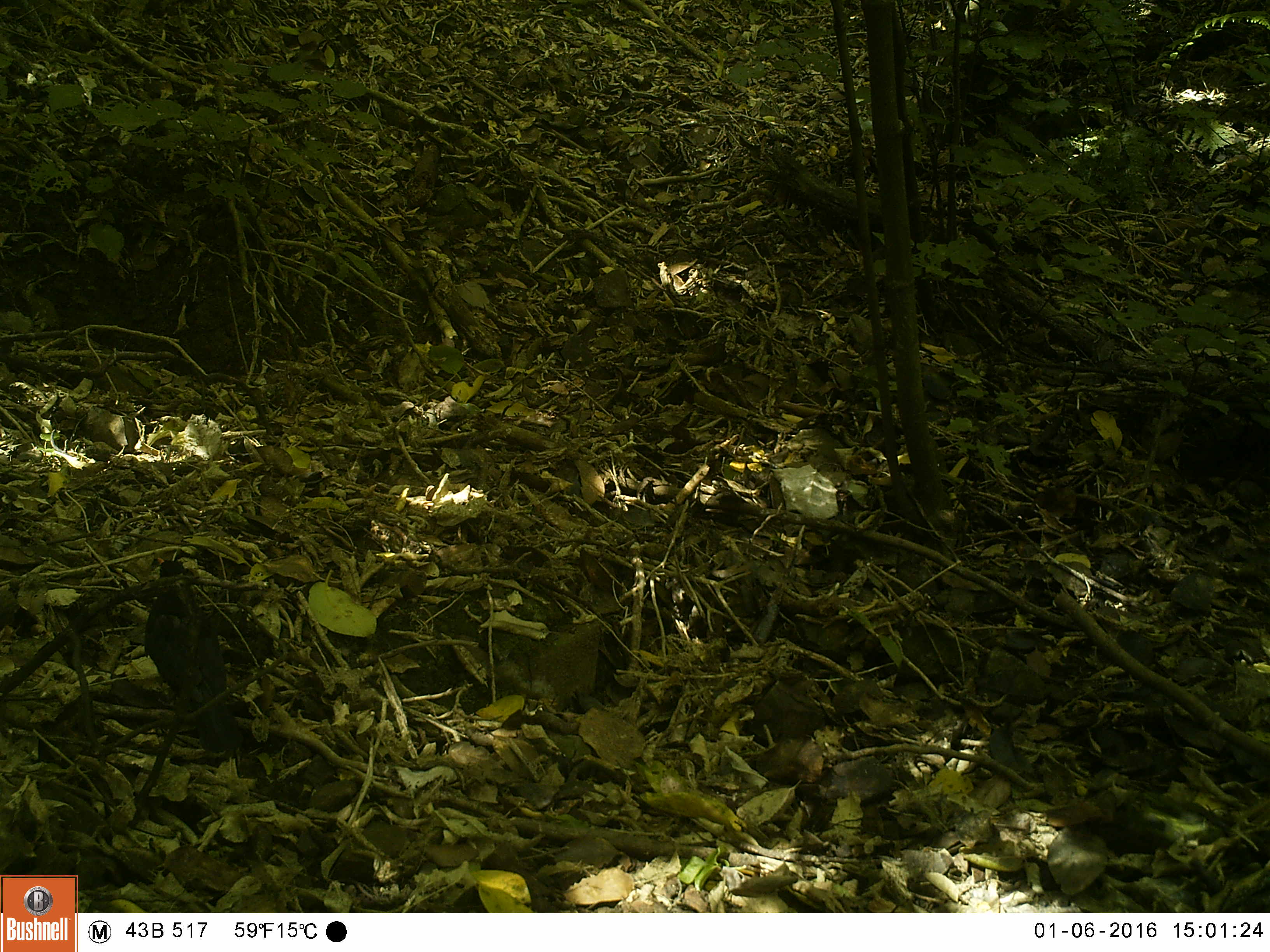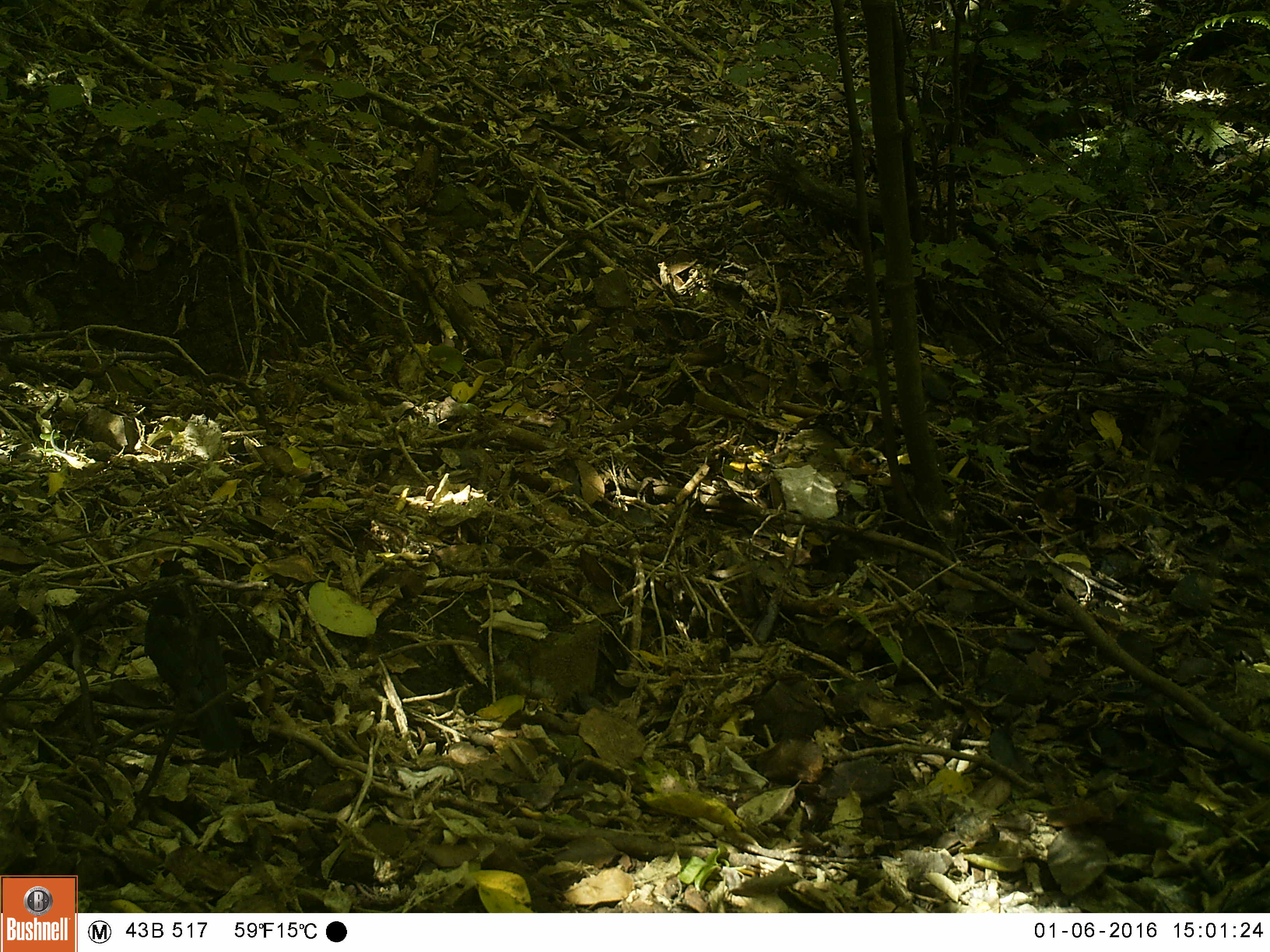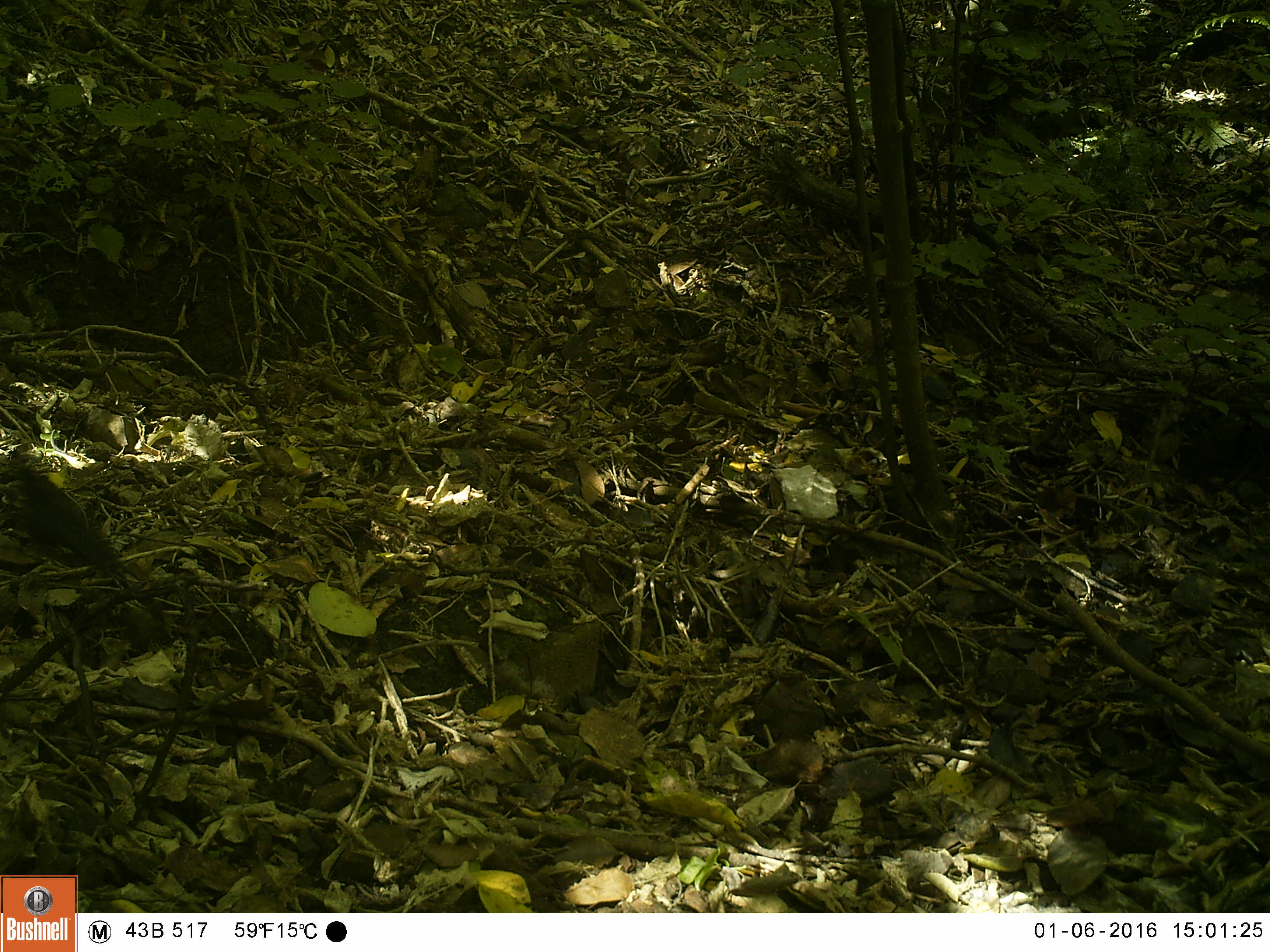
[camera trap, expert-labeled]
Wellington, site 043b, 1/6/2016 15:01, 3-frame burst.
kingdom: Animalia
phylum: Chordata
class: Aves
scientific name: Aves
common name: bird